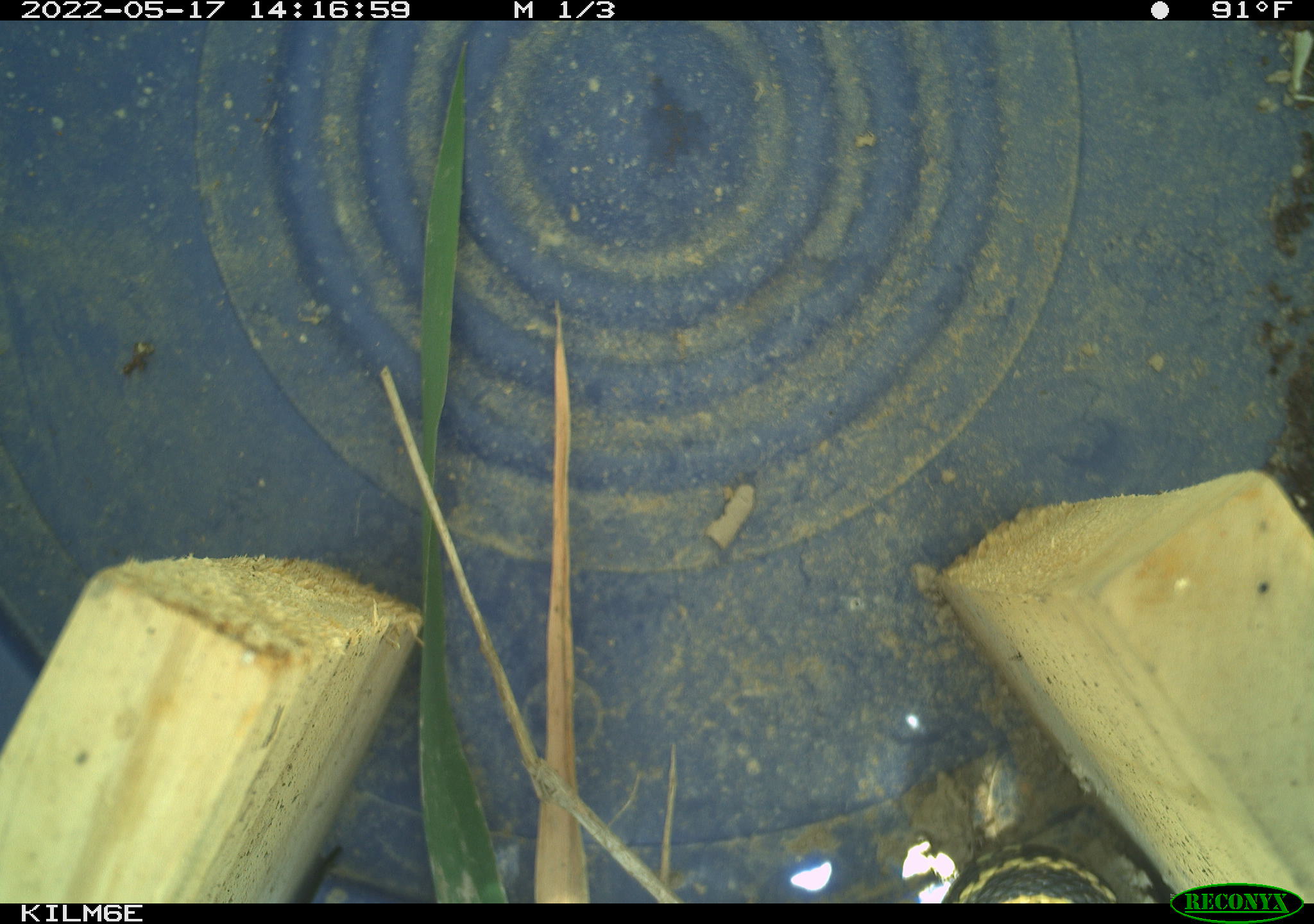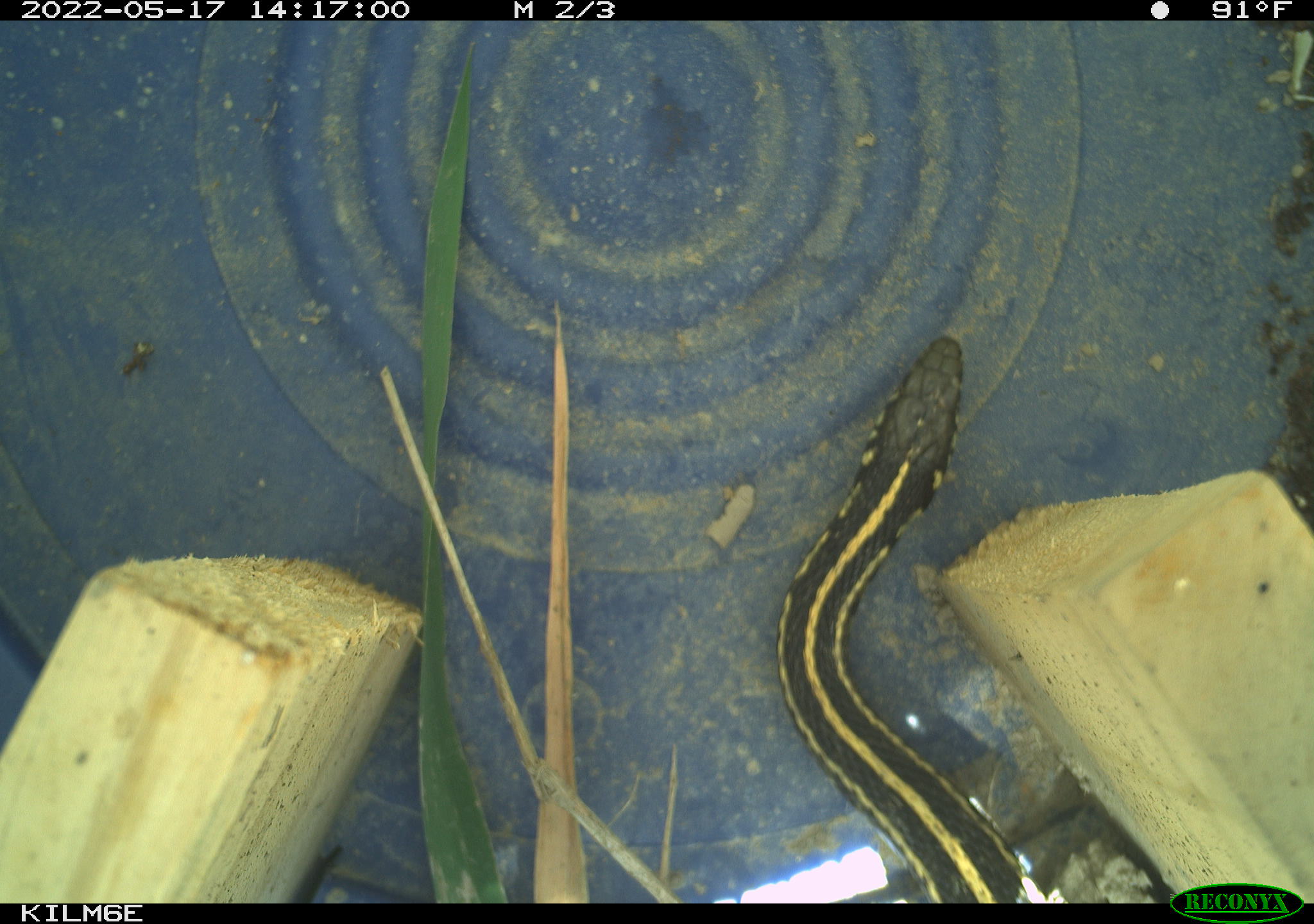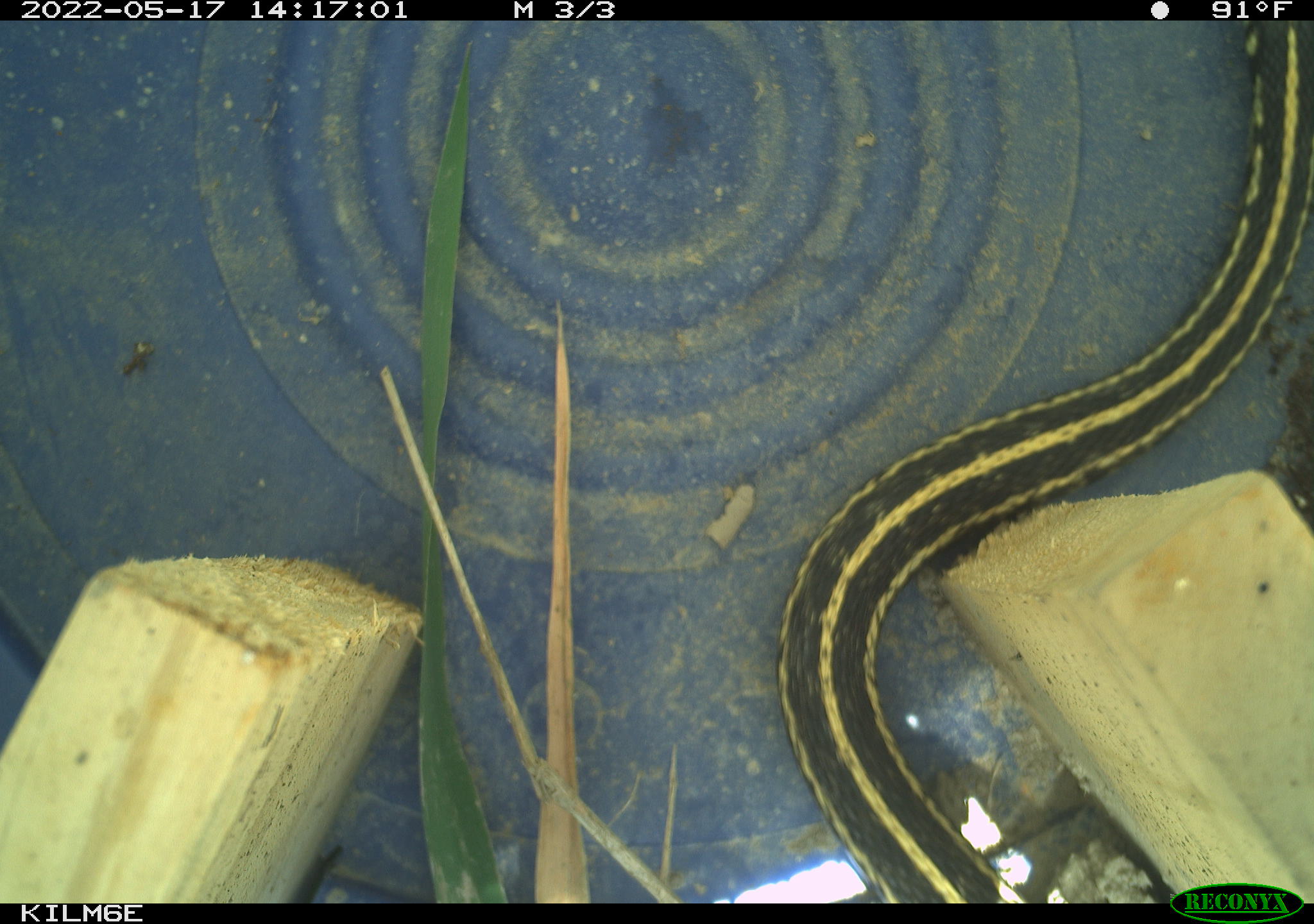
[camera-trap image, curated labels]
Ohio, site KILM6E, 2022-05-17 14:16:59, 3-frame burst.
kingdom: Animalia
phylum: Chordata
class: Reptilia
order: Squamata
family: Colubridae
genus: Thamnophis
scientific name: Thamnophis radix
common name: plains gartersnake